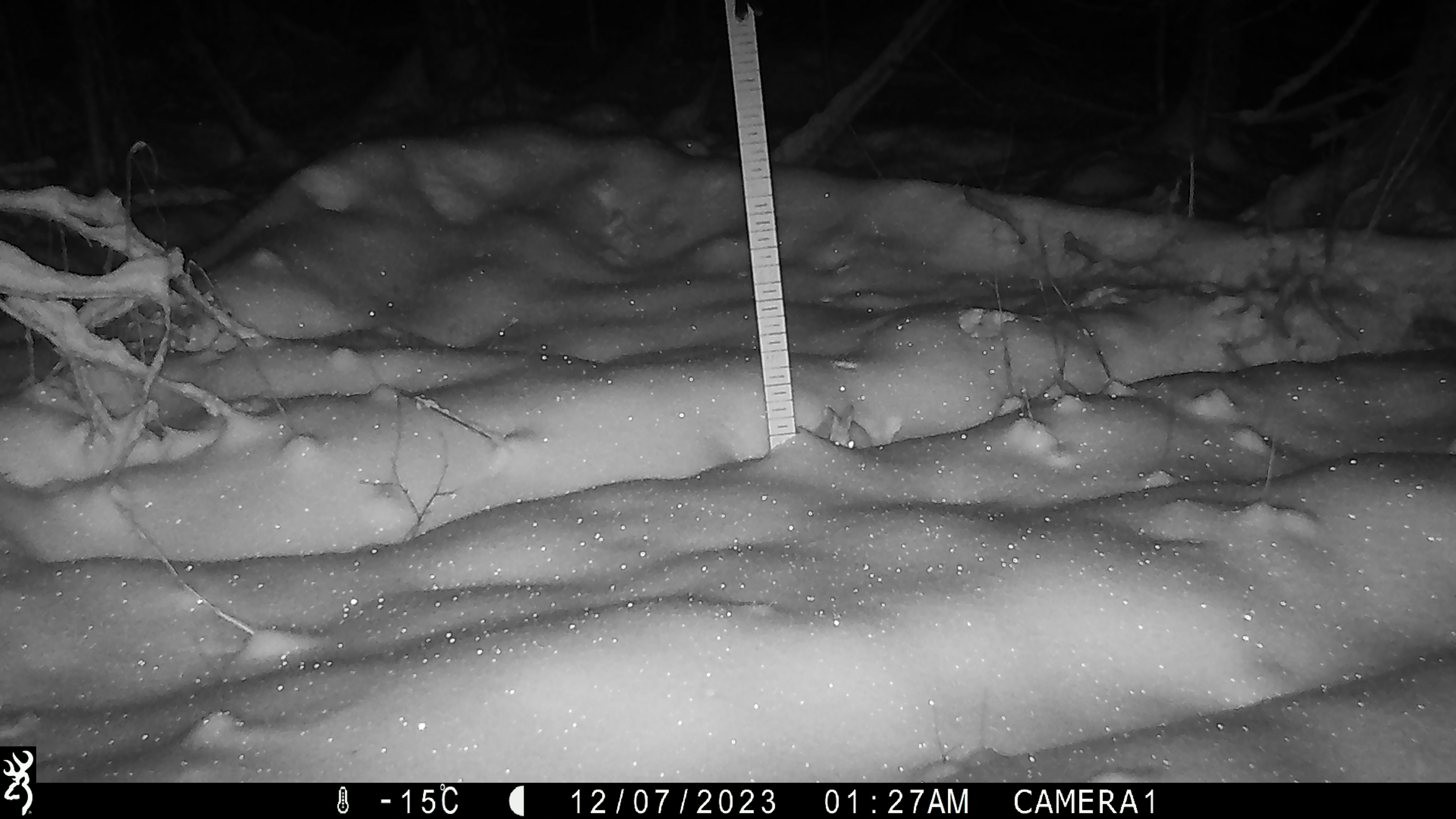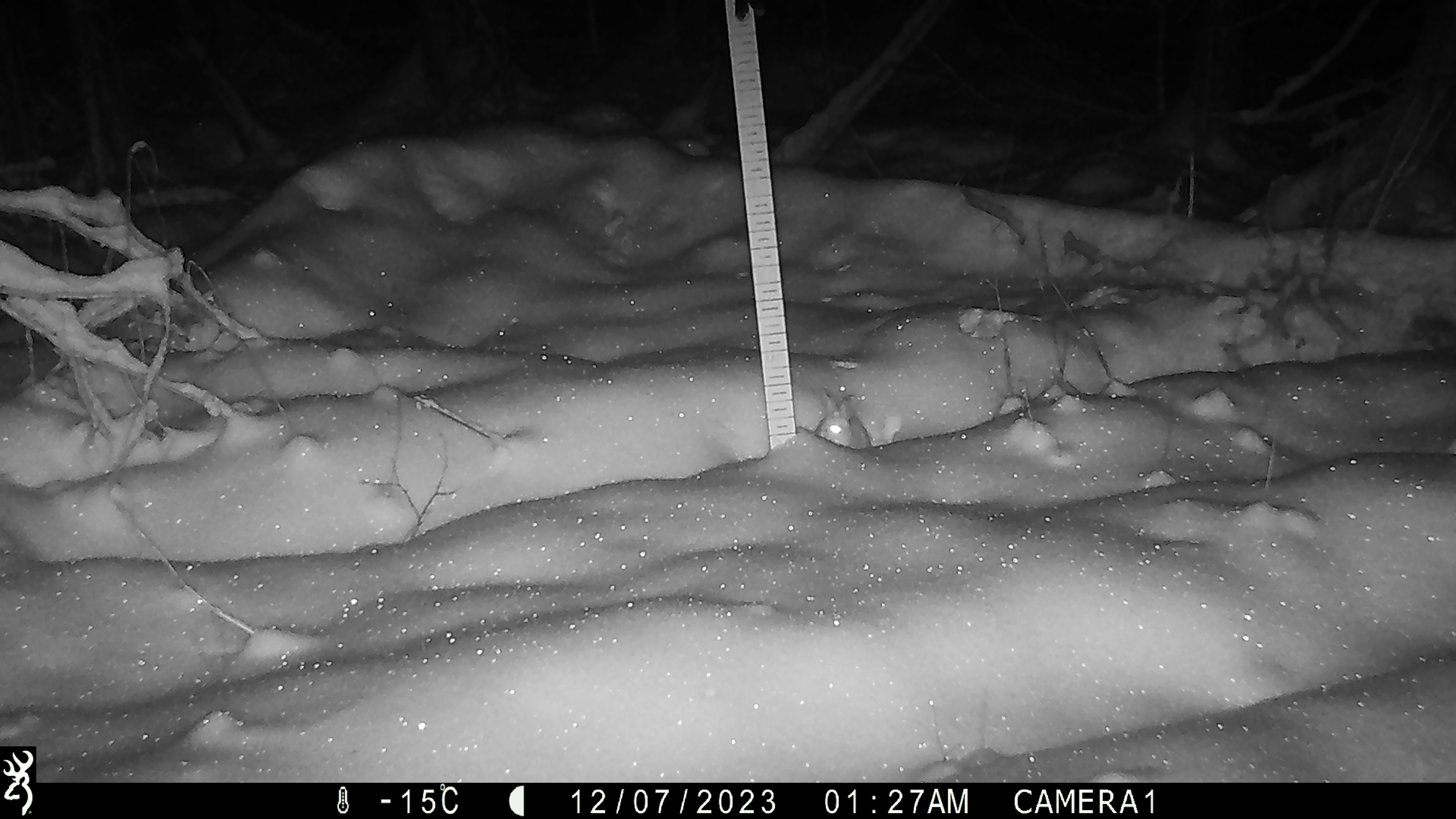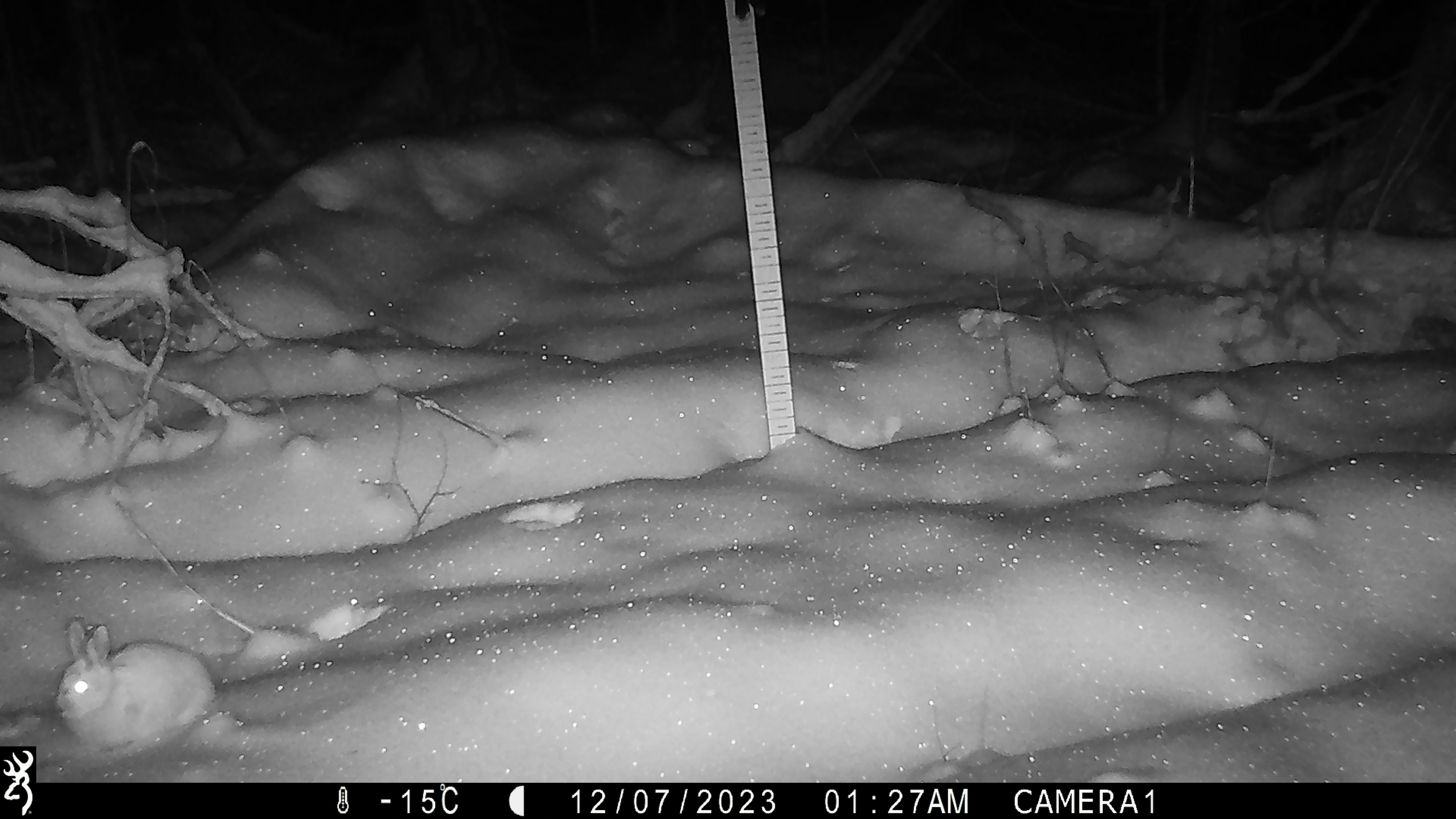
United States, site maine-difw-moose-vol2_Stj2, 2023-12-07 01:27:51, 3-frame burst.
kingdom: Animalia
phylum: Chordata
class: Mammalia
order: Lagomorpha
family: Leporidae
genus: Lepus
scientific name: Lepus americanus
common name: snowshoe hare